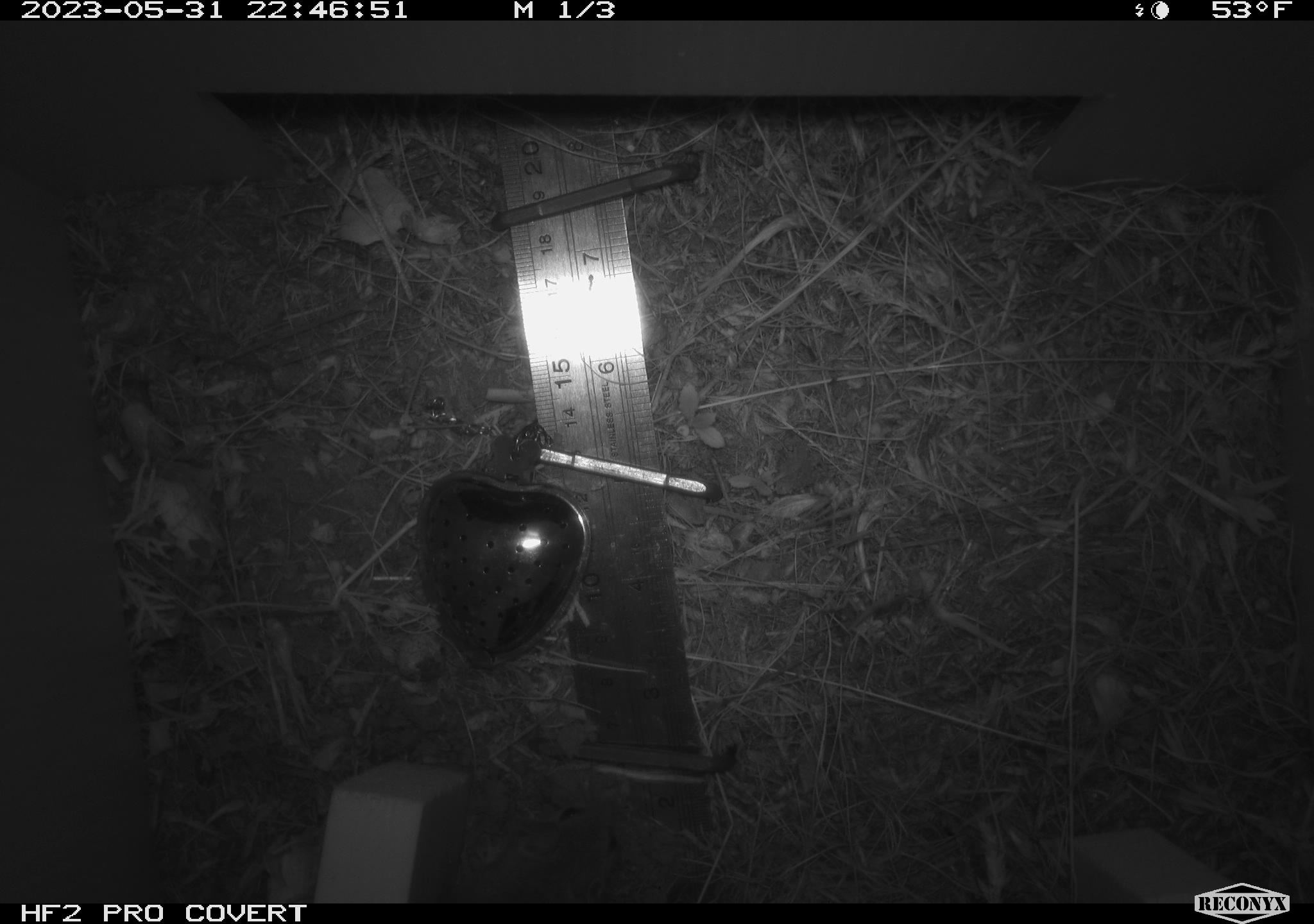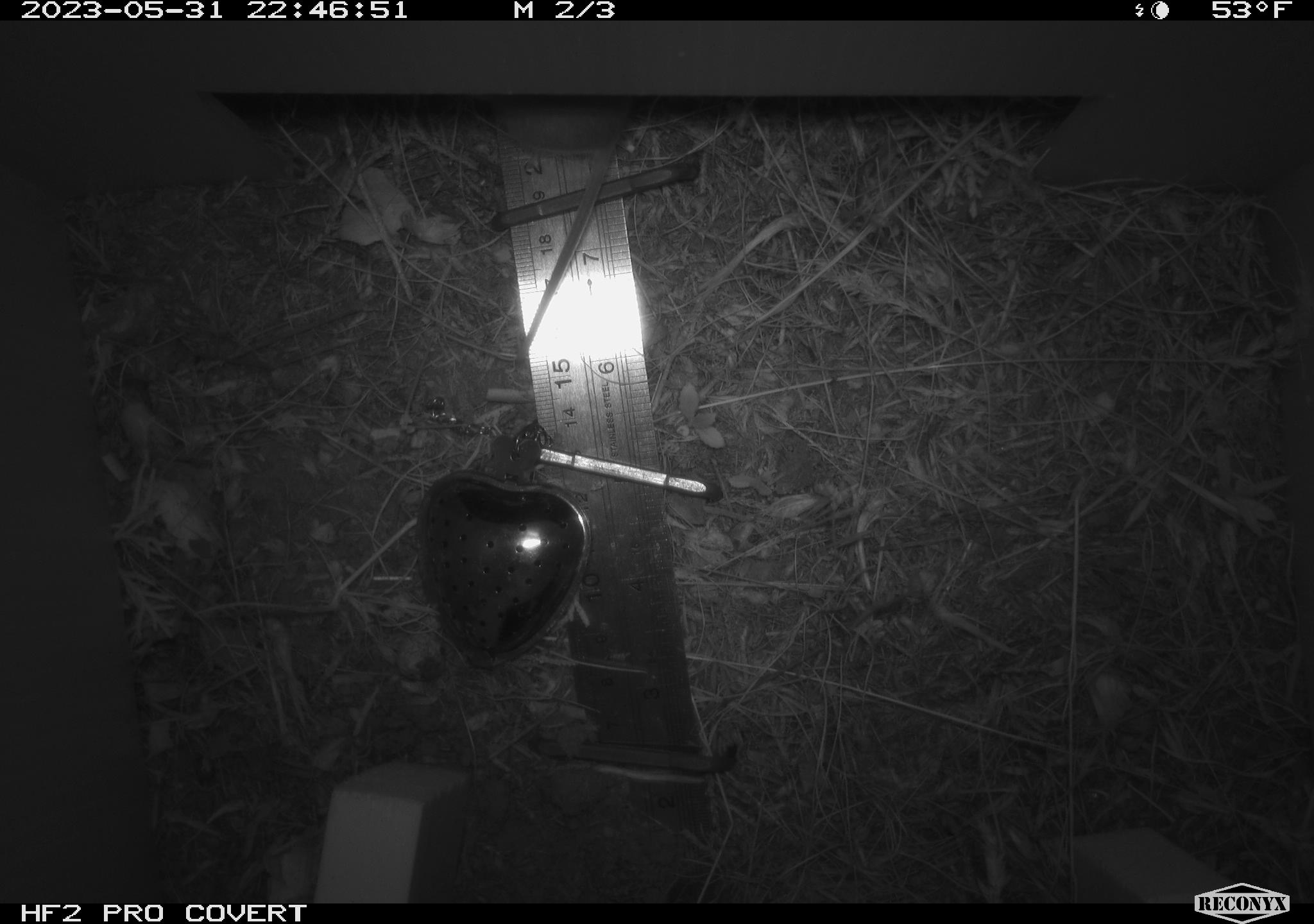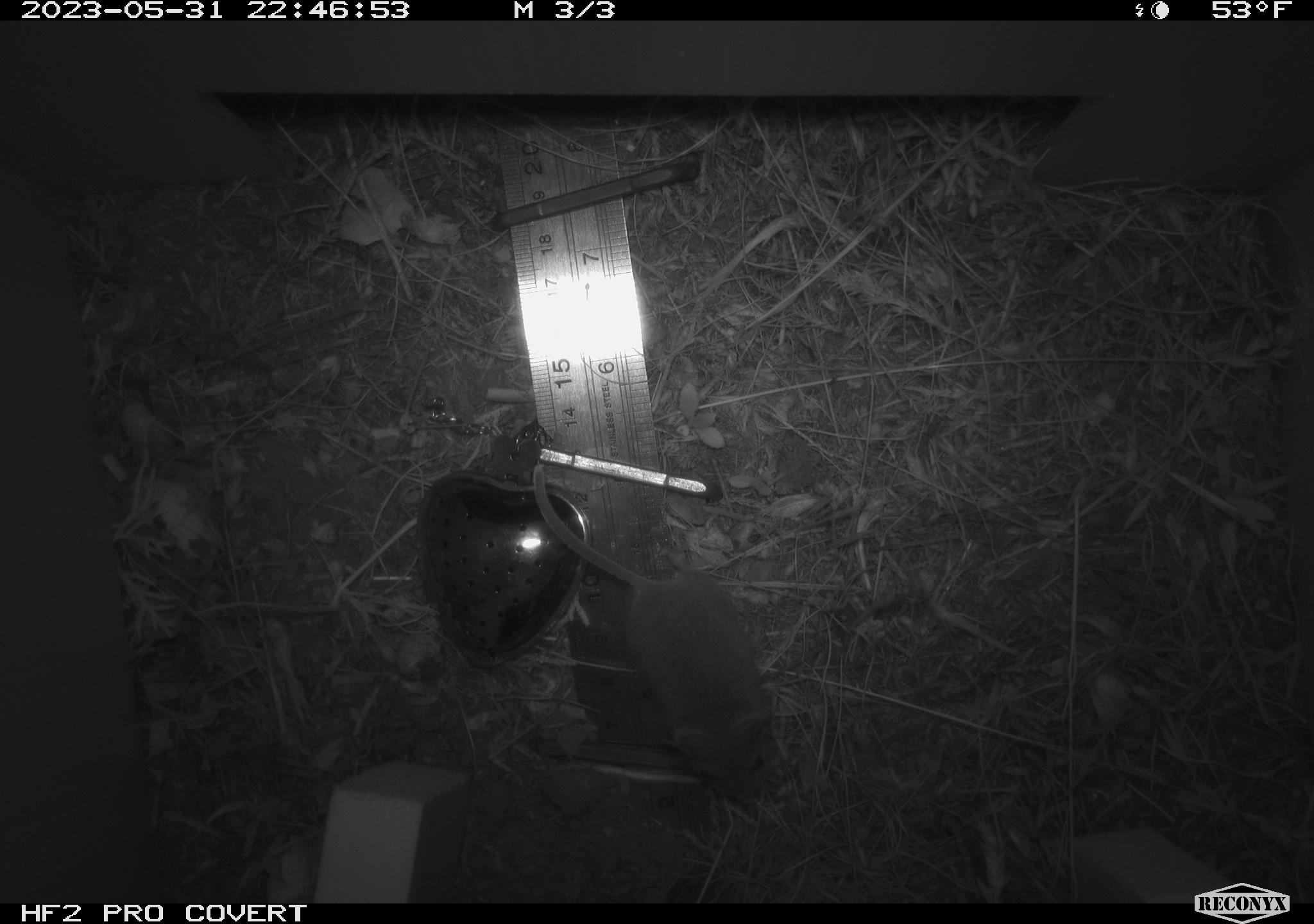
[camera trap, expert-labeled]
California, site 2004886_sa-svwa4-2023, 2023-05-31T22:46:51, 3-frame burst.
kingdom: Animalia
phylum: Chordata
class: Mammalia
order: Rodentia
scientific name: Rodentia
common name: mouse species